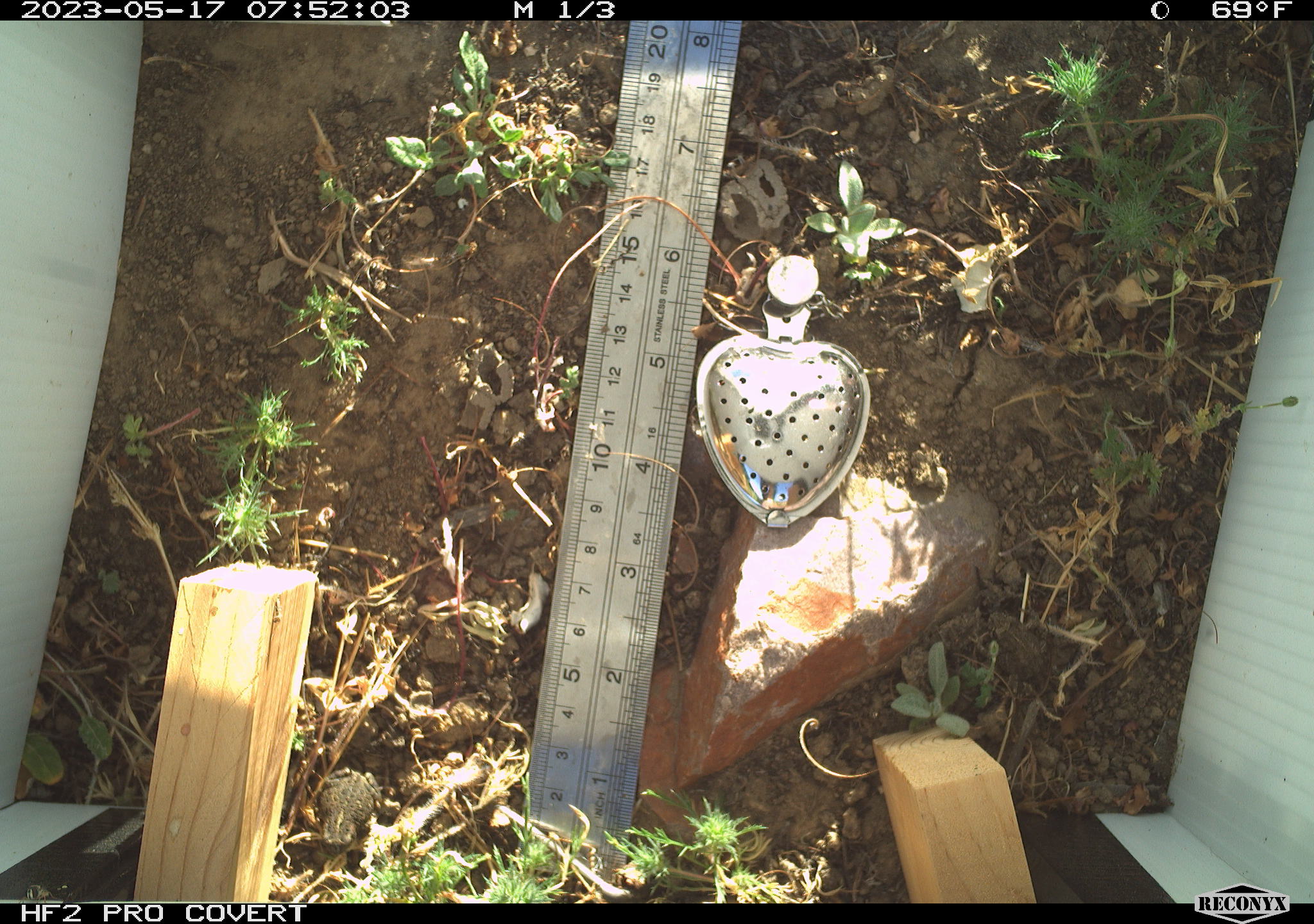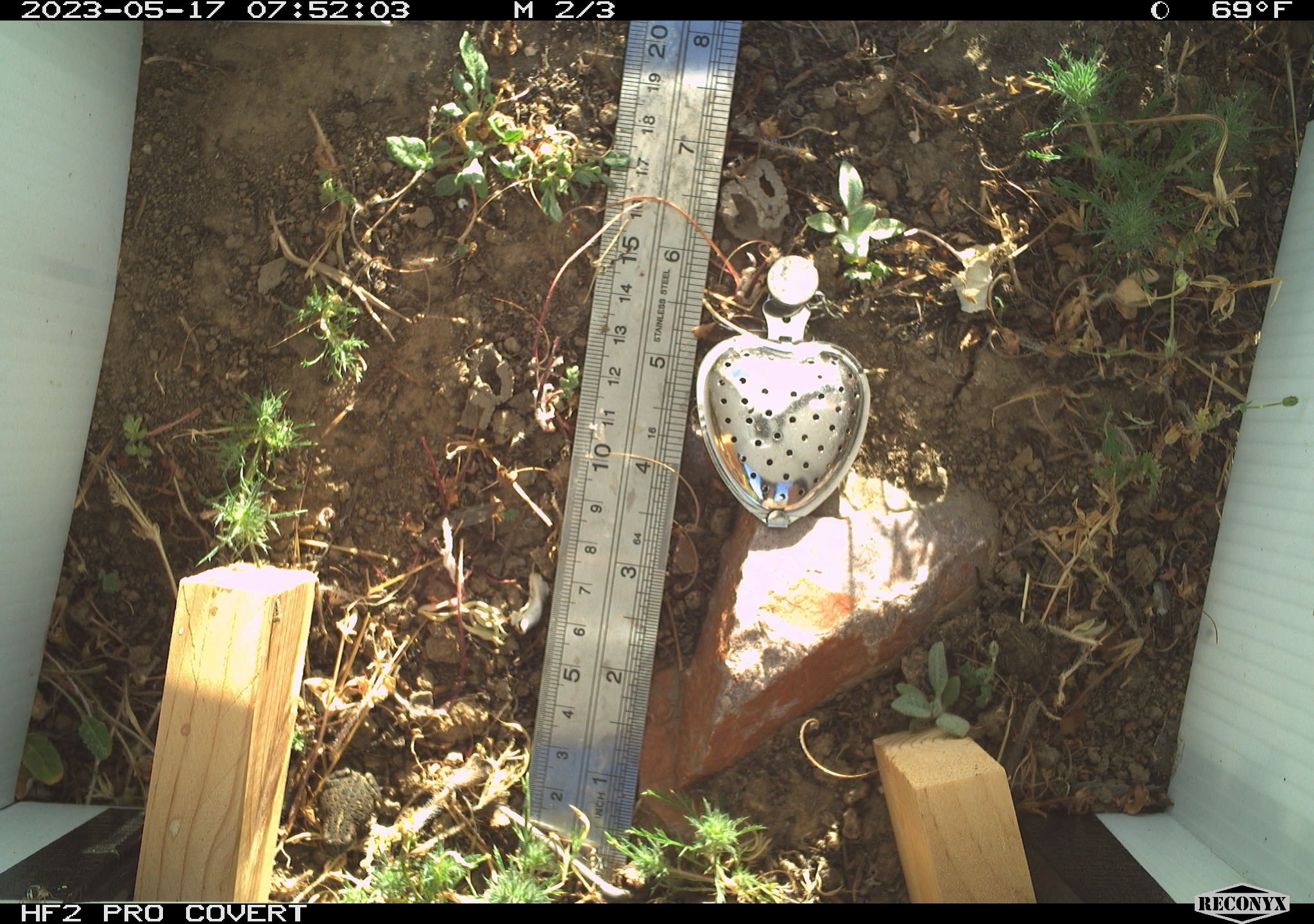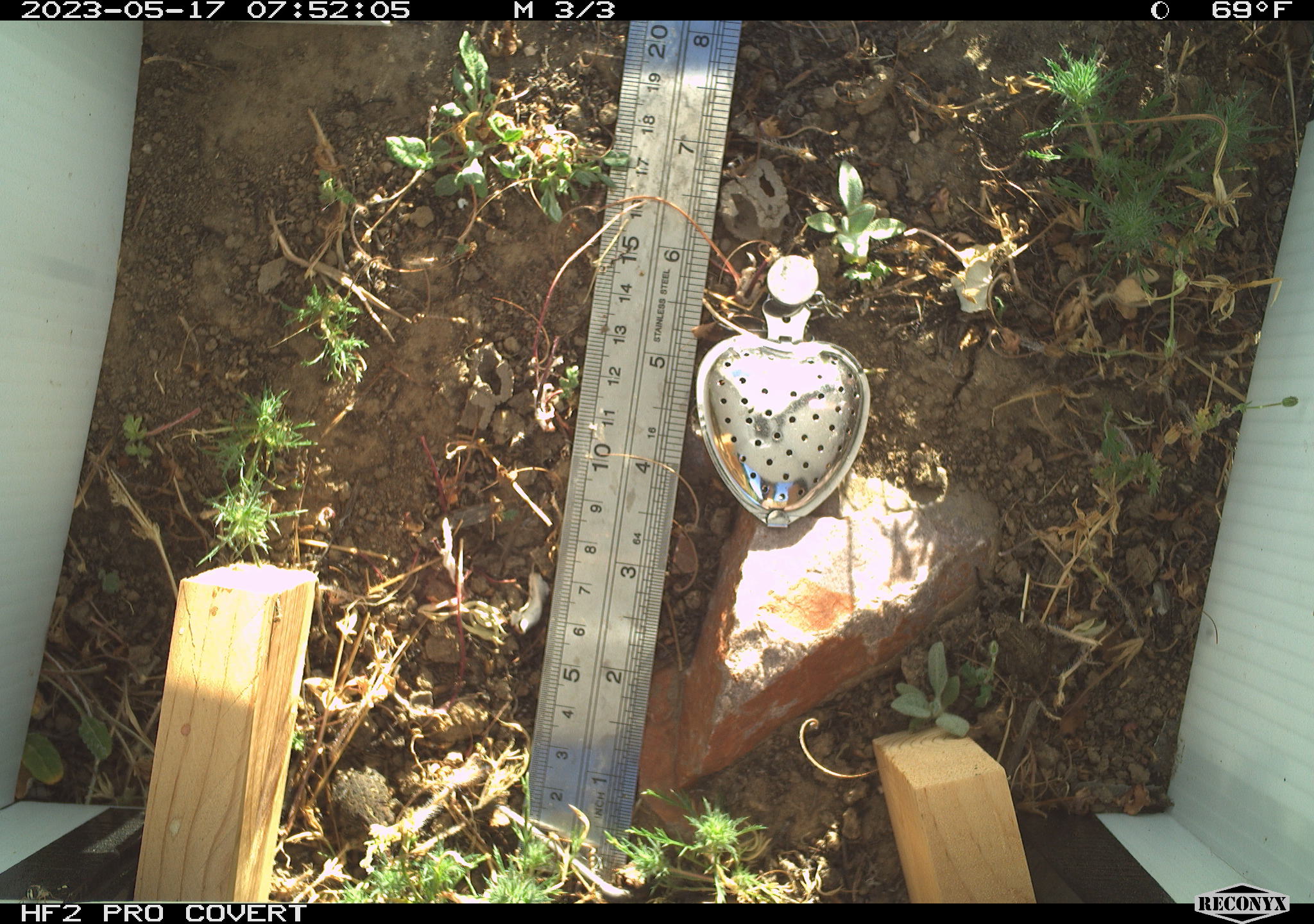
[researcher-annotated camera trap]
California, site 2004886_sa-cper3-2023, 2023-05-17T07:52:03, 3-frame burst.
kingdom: Animalia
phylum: Chordata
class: Amphibia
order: Anura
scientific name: Anura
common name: frogs